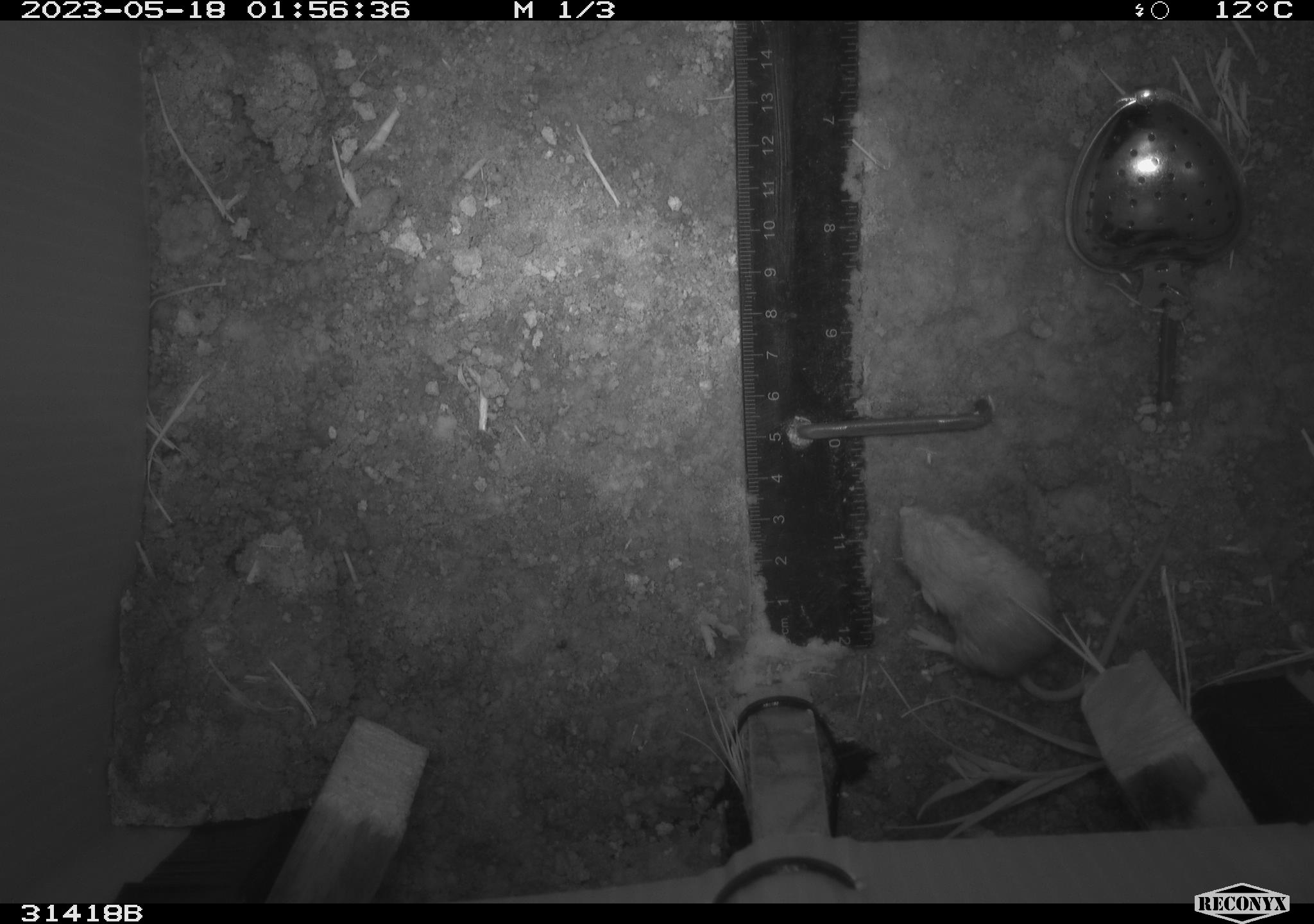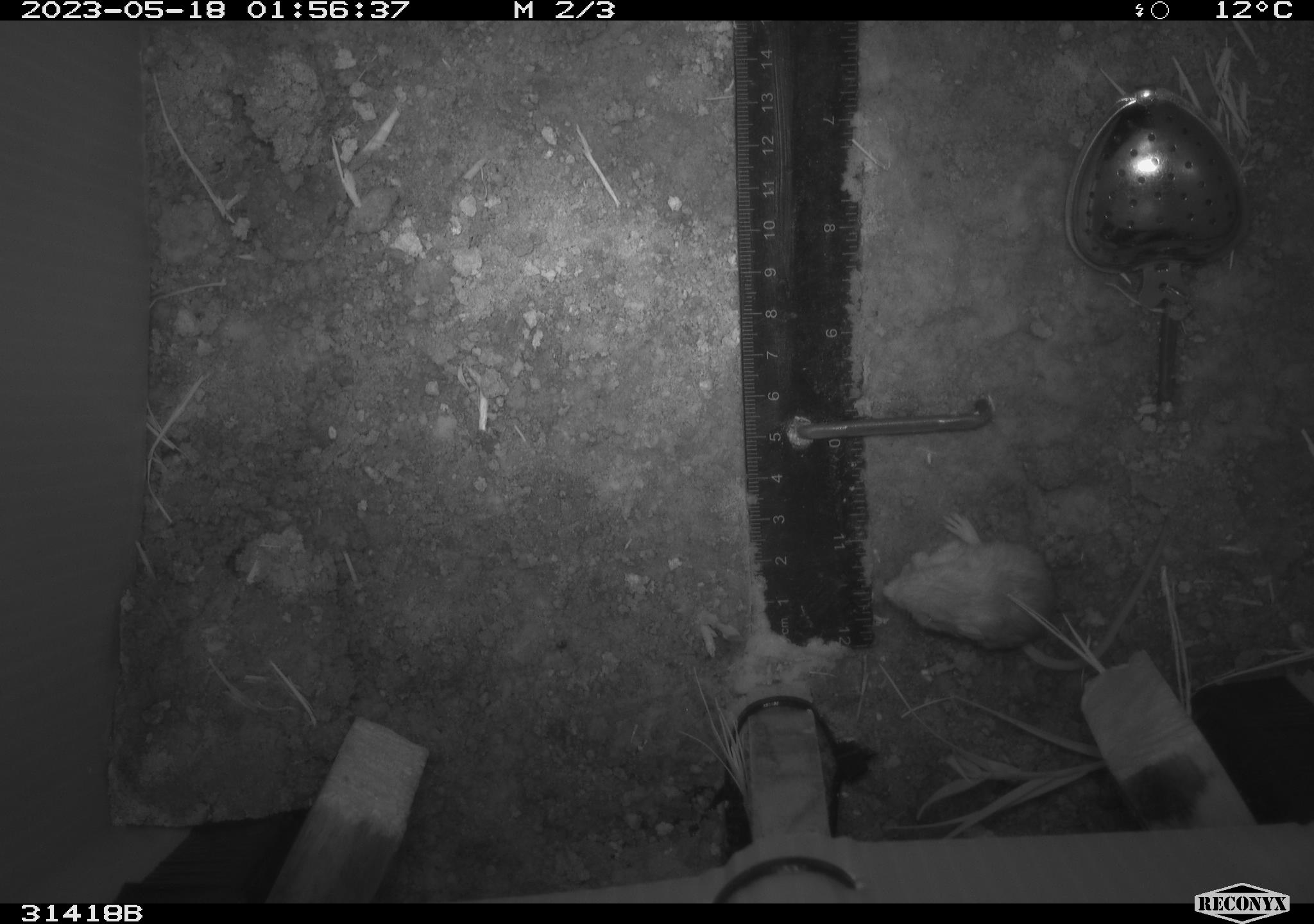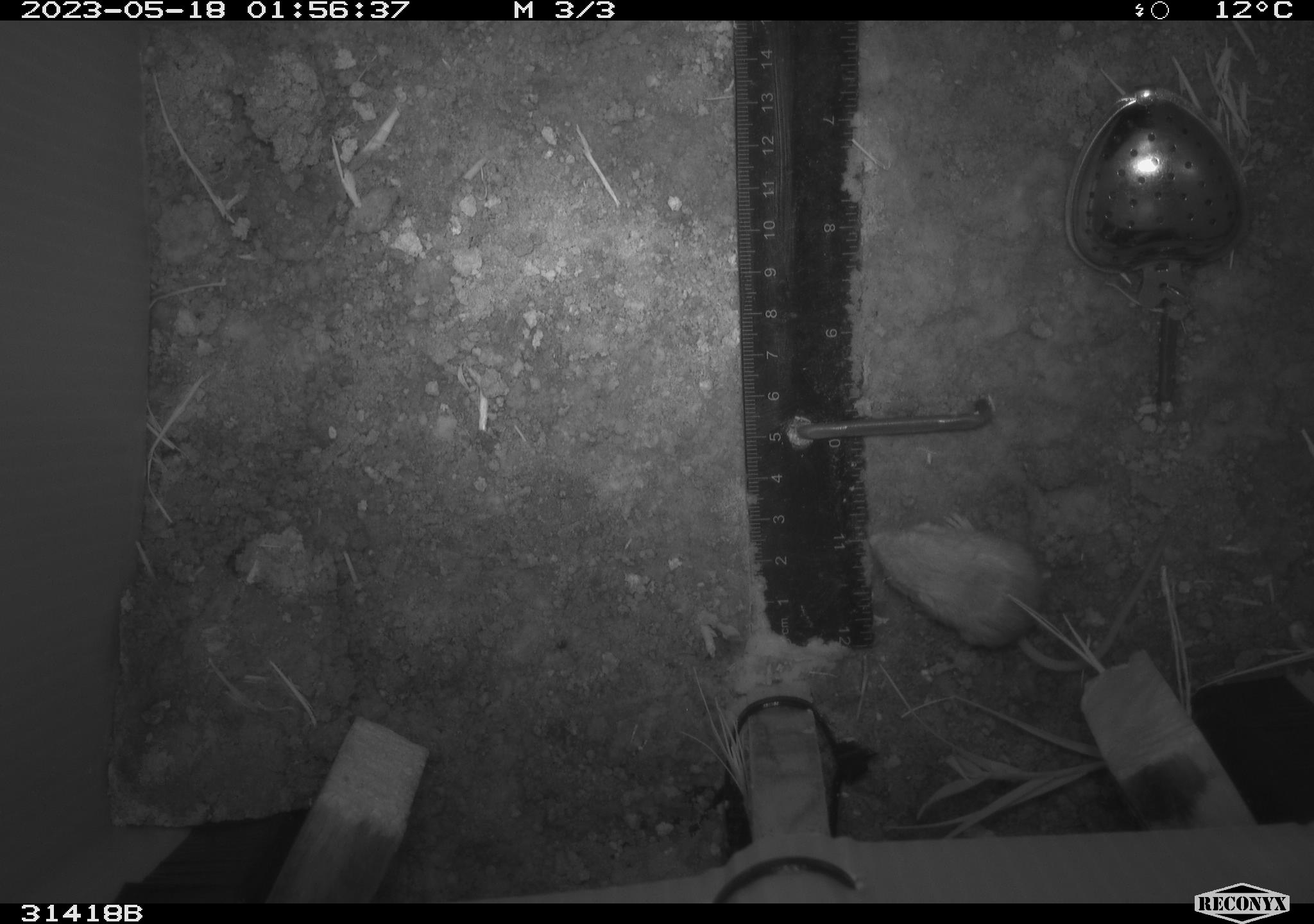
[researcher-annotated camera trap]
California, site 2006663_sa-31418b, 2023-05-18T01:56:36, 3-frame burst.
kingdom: Animalia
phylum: Chordata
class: Mammalia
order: Rodentia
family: Heteromyidae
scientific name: Heteromyidae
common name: kangaroo rats and pocket mice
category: heteromyidae family